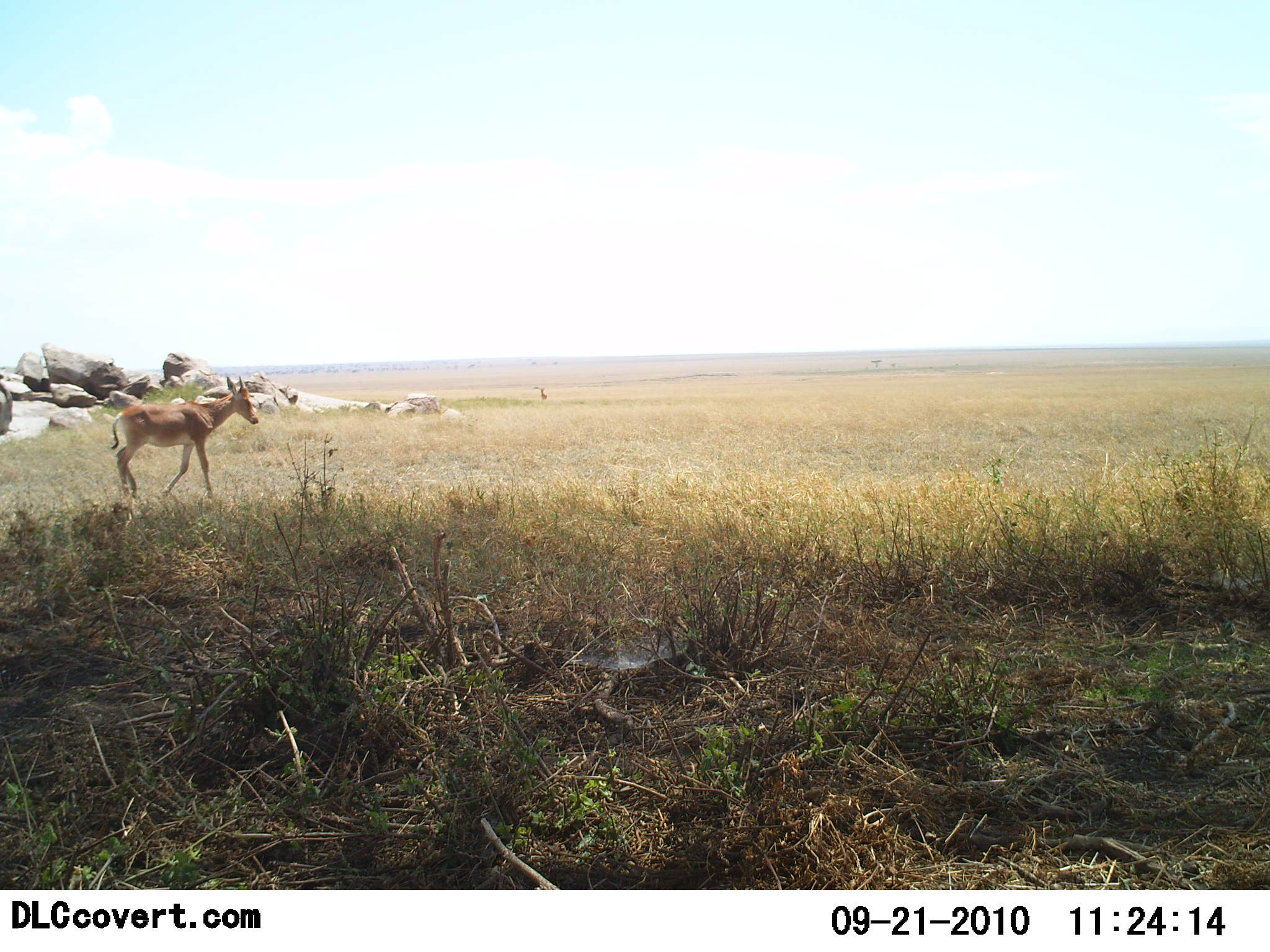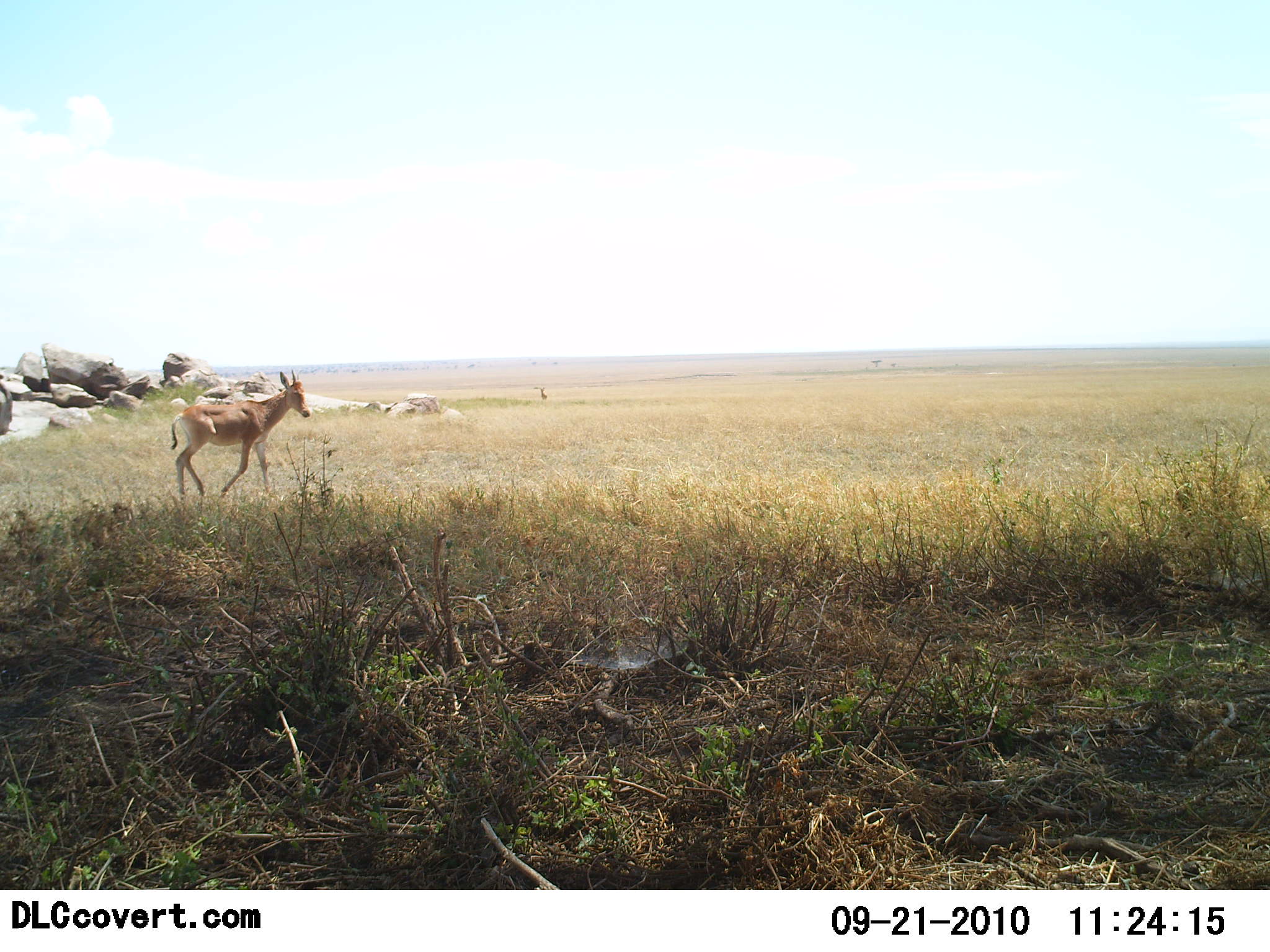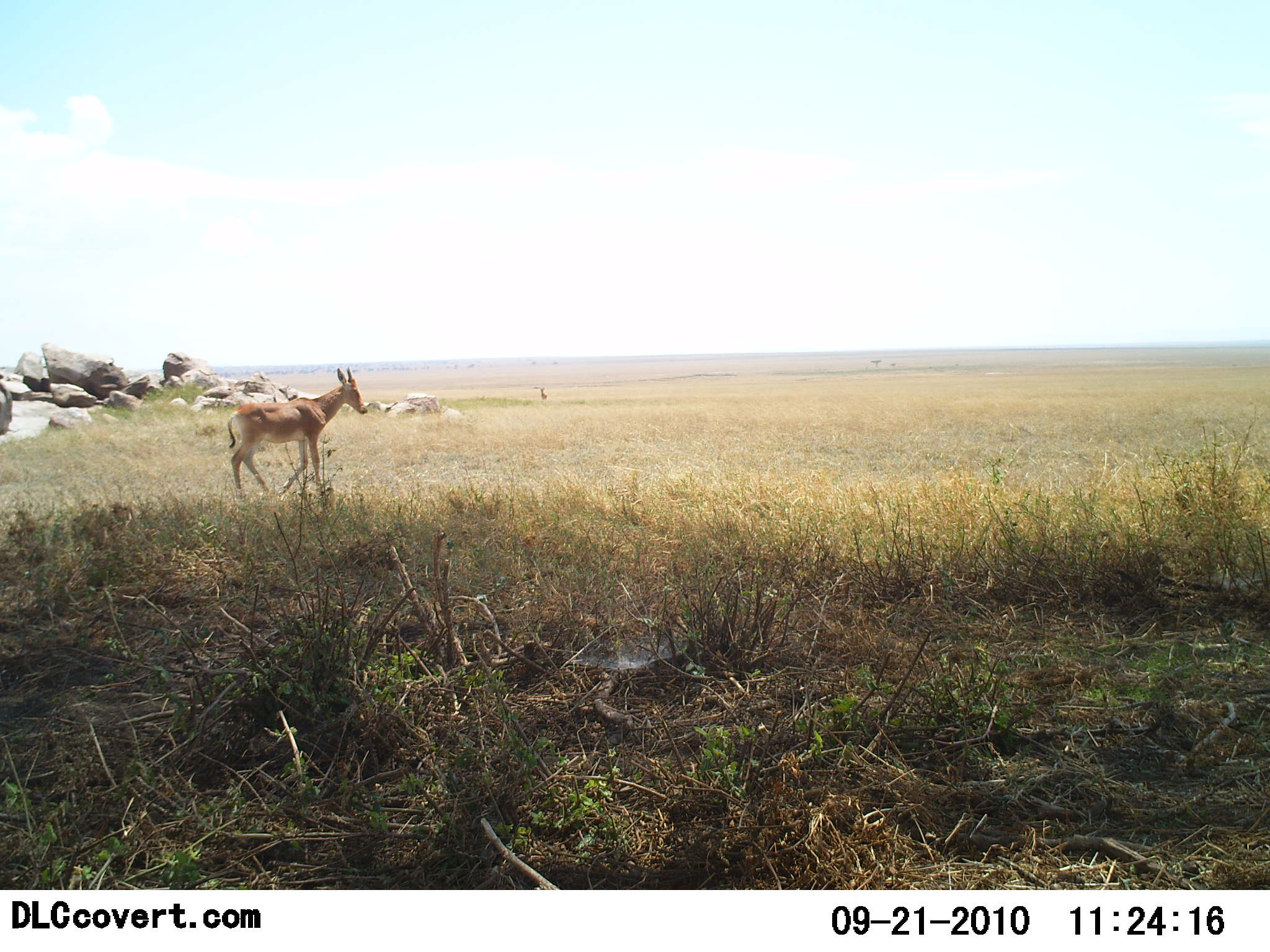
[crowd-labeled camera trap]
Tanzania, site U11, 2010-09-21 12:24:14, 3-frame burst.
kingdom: Animalia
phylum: Chordata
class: Mammalia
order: Artiodactyla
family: Bovidae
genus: Nanger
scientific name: Nanger granti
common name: grant's gazelle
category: gazellegrants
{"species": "gazellegrants (grant's gazelle) (Nanger granti)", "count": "1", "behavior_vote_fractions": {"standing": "0%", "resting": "0%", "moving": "100%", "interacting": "0%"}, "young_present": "0%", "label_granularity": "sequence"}